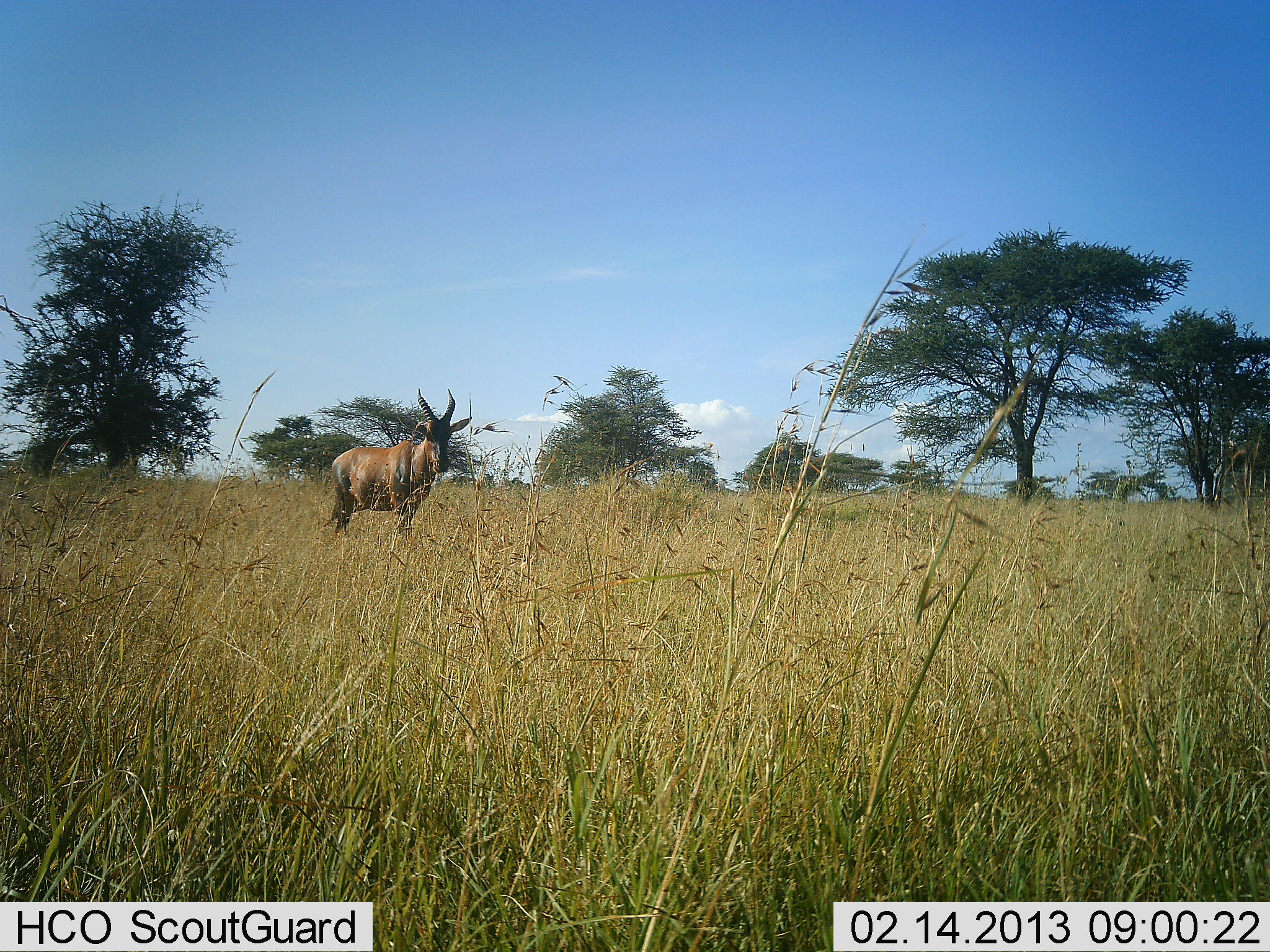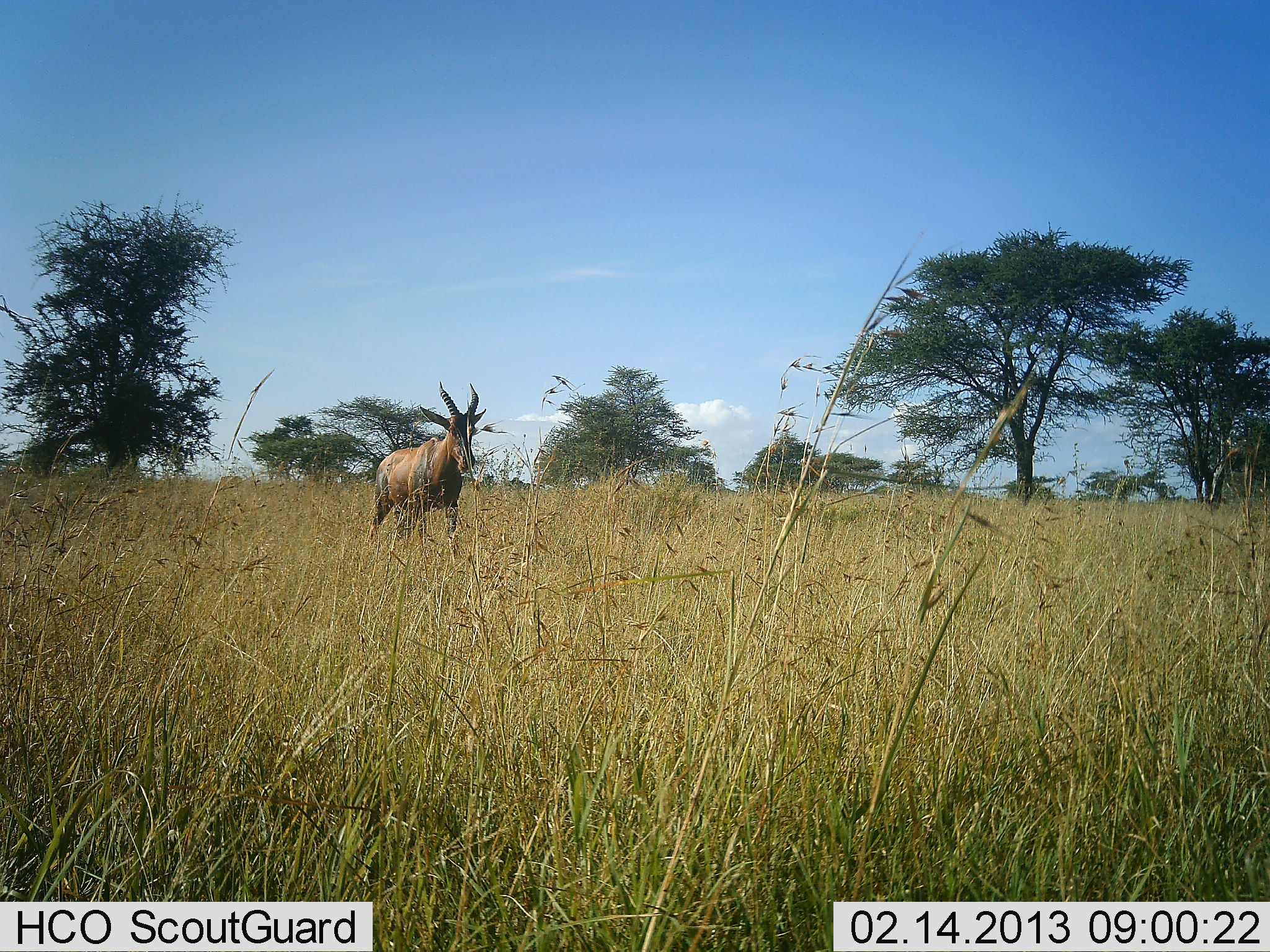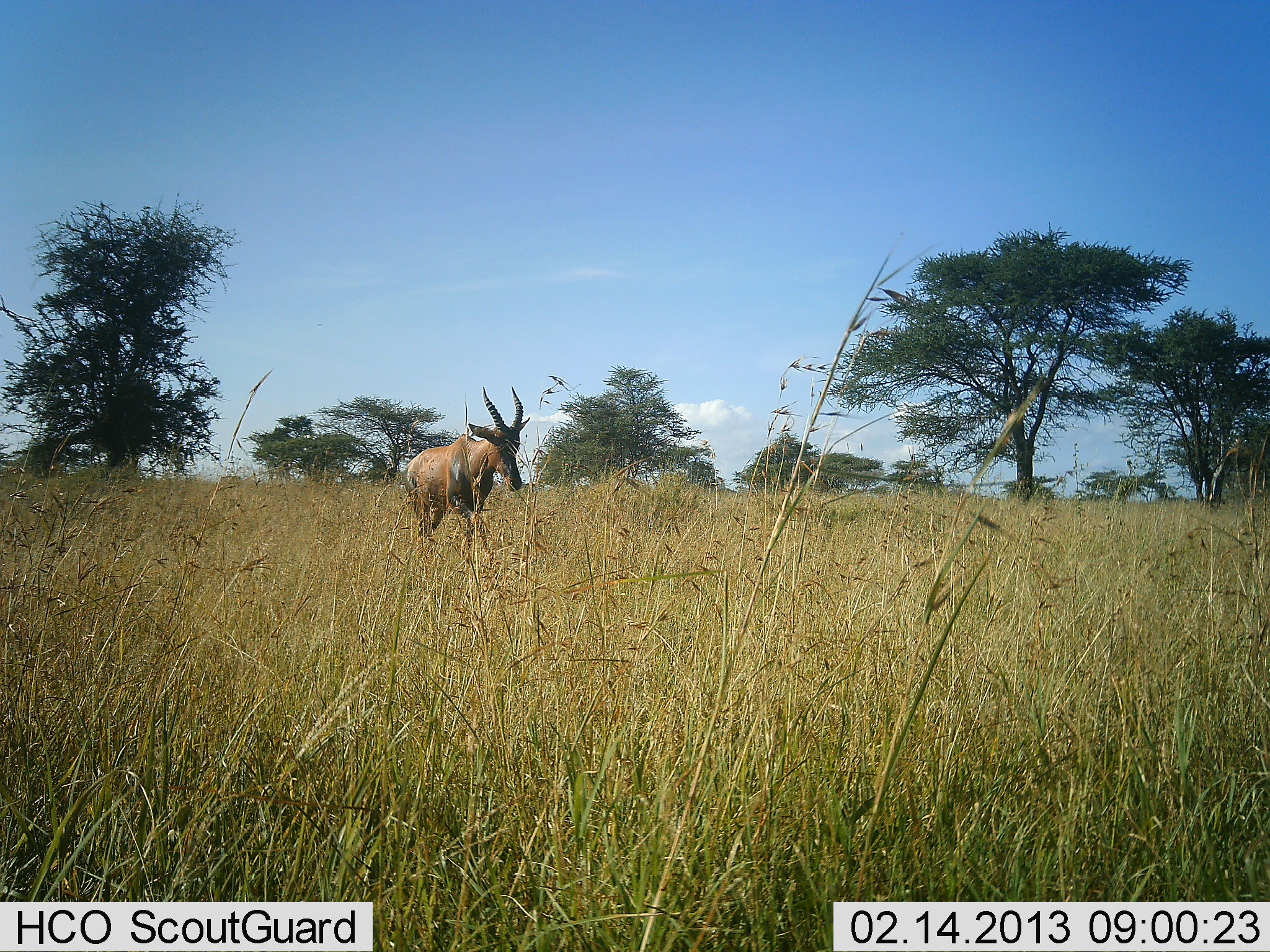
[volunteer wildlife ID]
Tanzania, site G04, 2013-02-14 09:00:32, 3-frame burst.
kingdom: Animalia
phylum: Chordata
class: Mammalia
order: Artiodactyla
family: Bovidae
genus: Damaliscus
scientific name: Damaliscus lunatus jimela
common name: topi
Topi (Damaliscus lunatus jimela), count 1. Behavior (volunteer vote fractions): standing 14%, resting 0%, moving 89%, interacting 0%. Young present (vote fraction): 0%. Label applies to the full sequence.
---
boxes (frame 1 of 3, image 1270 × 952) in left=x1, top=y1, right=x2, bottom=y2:
animal: left=322, top=384, right=474, bottom=536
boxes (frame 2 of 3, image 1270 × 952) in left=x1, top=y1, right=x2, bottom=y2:
animal: left=367, top=379, right=488, bottom=547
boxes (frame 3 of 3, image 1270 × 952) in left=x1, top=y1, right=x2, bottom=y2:
animal: left=402, top=385, right=532, bottom=548